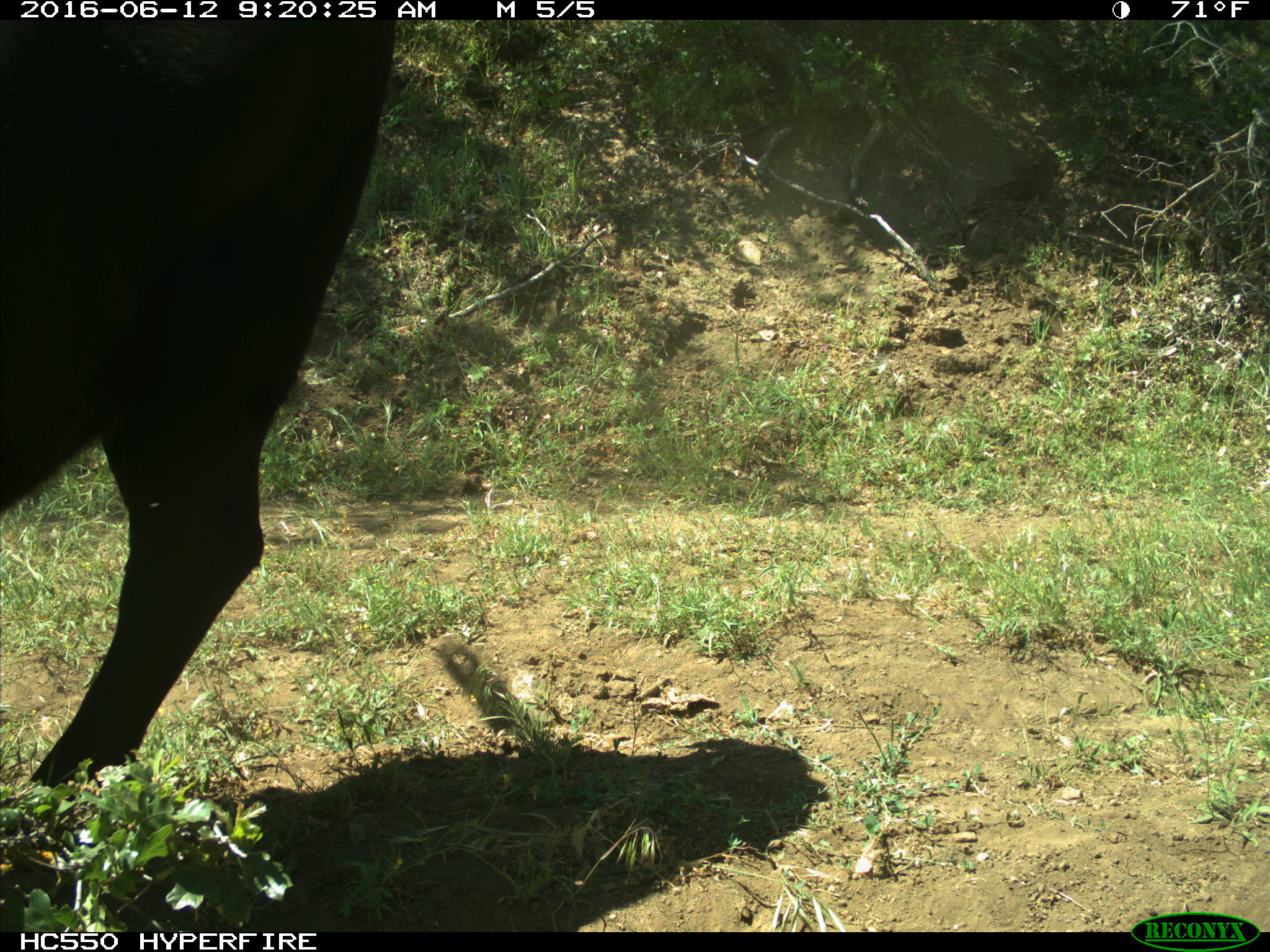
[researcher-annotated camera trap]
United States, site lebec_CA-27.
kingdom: Animalia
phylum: Chordata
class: Mammalia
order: Artiodactyla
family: Bovidae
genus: Bos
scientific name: Bos taurus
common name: domestic cow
Bos taurus (domestic cow).